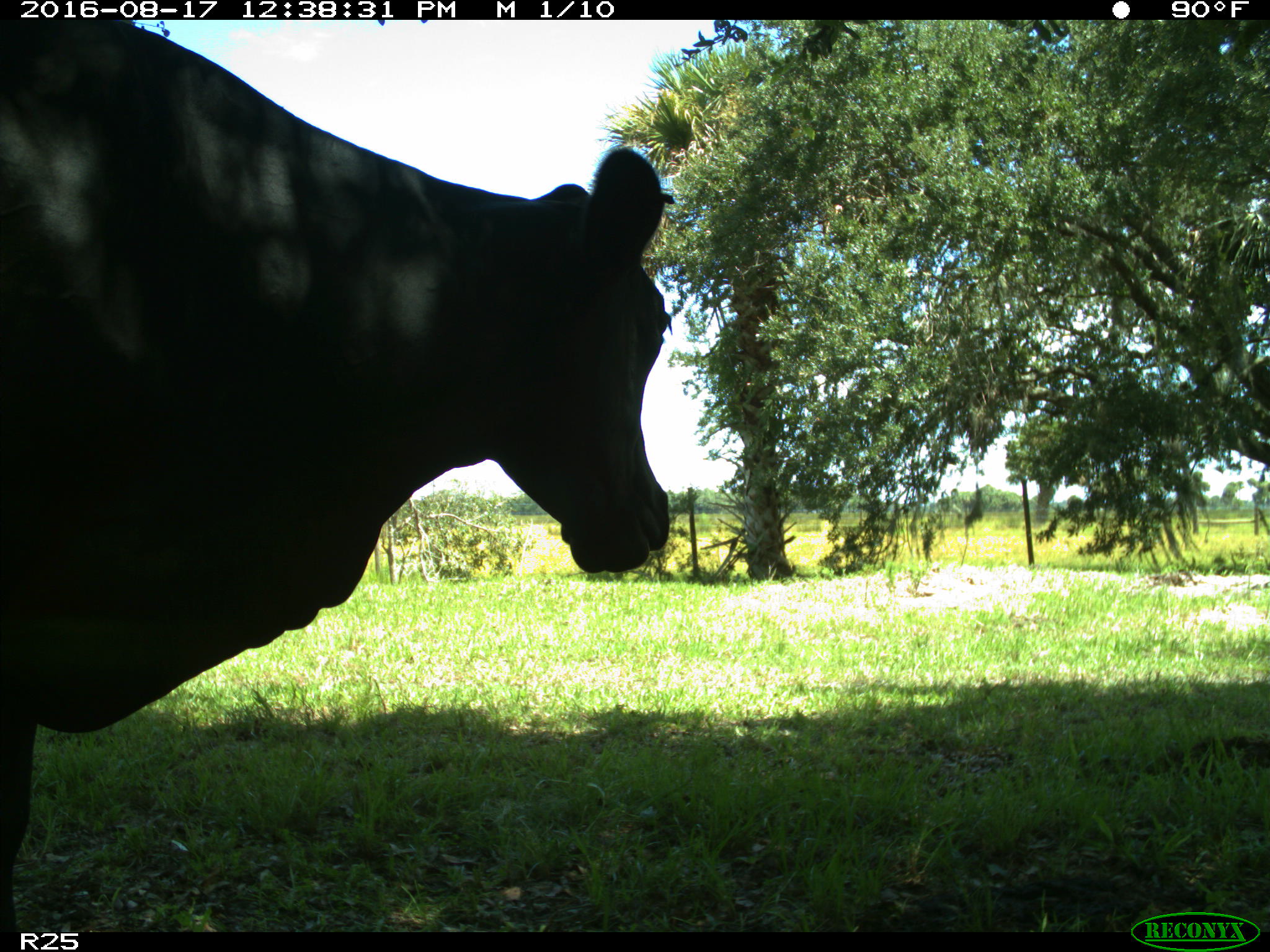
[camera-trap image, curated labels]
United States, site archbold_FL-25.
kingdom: Animalia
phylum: Chordata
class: Mammalia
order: Artiodactyla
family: Bovidae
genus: Bos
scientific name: Bos taurus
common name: domestic cow